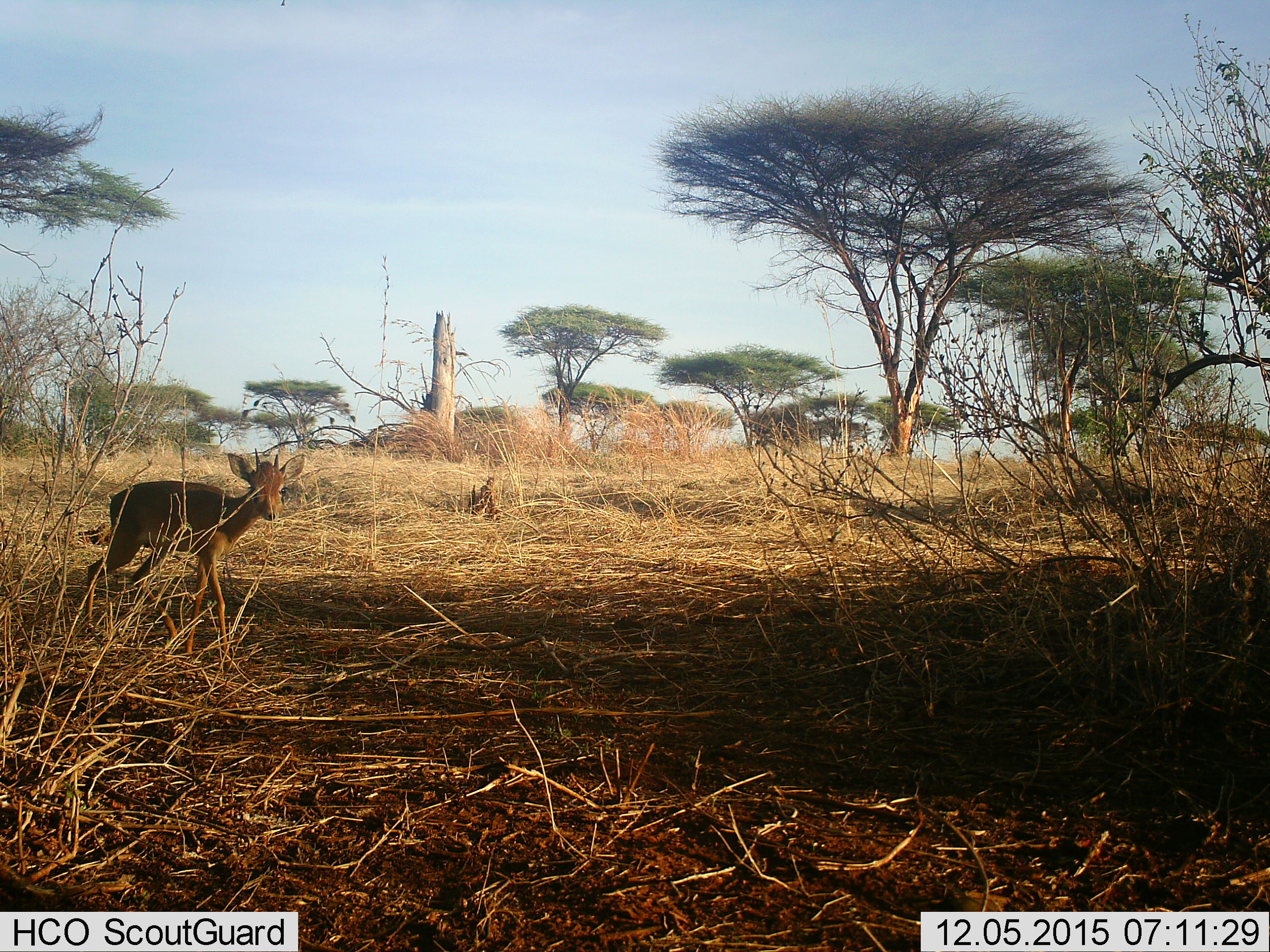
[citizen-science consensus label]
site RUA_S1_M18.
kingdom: Animalia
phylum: Chordata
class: Mammalia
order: Artiodactyla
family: Bovidae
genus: Madoqua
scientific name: Madoqua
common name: dik-dik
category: dikdik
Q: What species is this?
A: Dikdik (dik-dik) (Madoqua).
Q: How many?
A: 1.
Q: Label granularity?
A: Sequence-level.